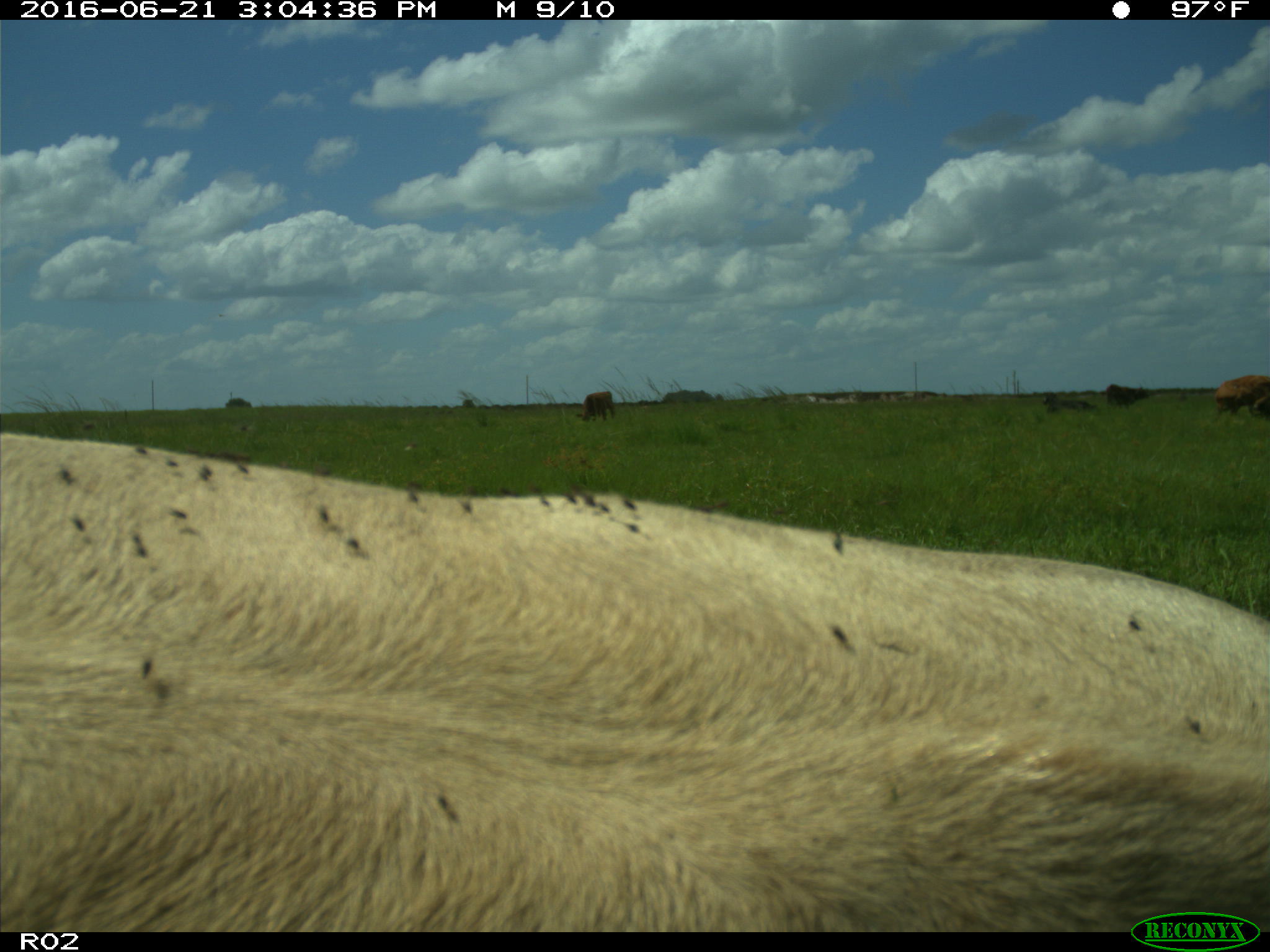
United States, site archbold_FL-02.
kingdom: Animalia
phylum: Chordata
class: Mammalia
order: Artiodactyla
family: Bovidae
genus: Bos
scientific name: Bos taurus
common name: domestic cow